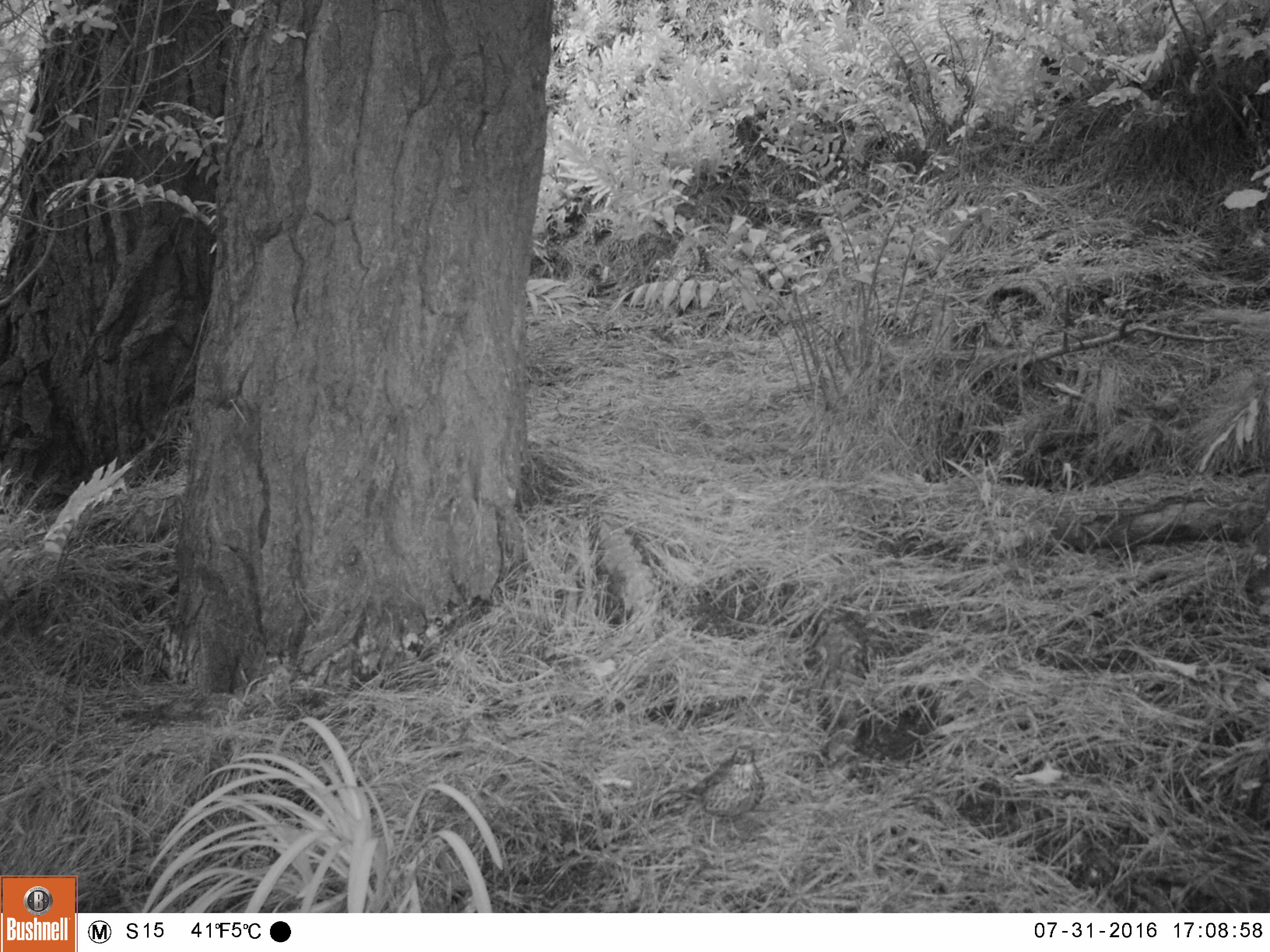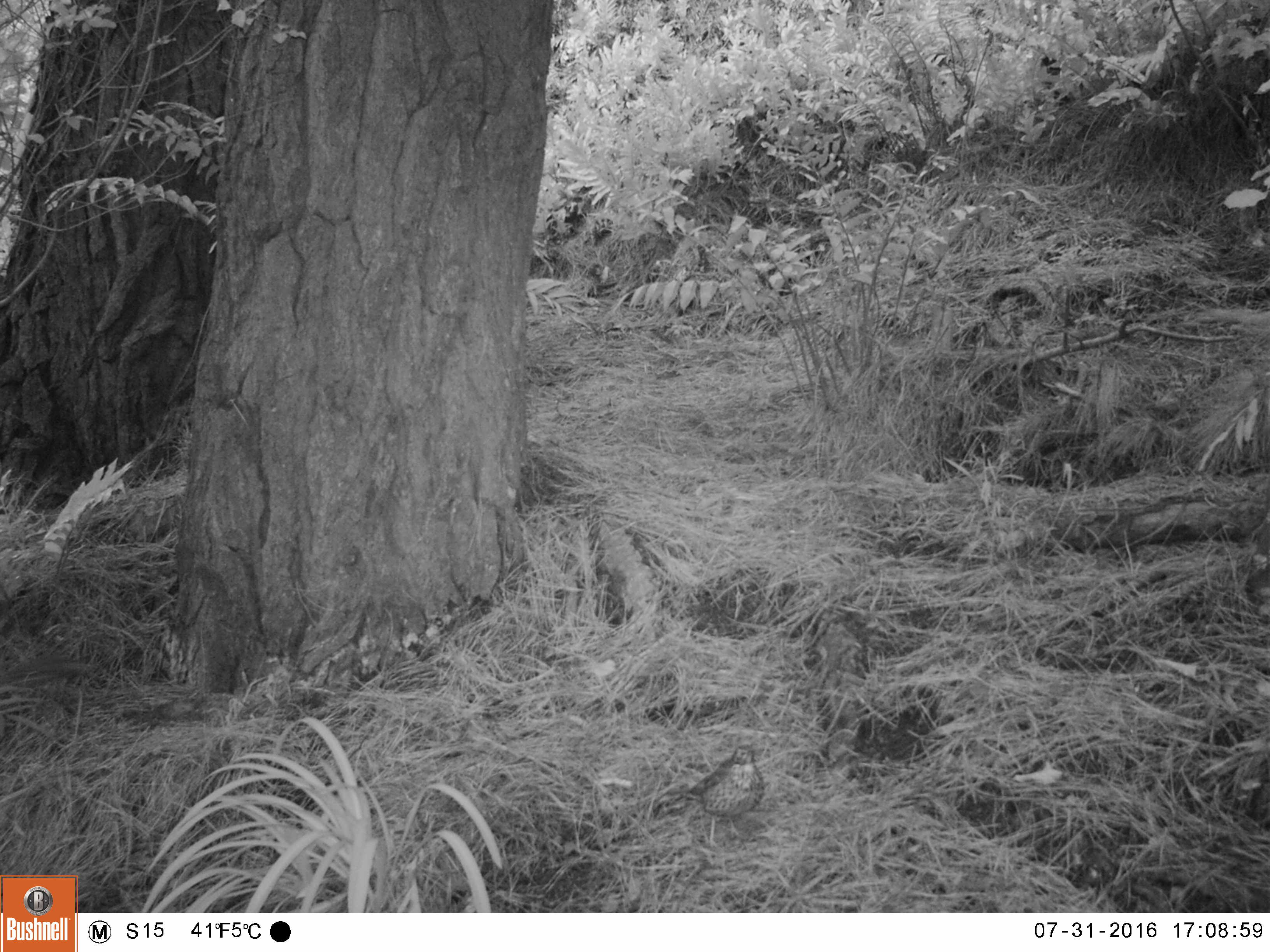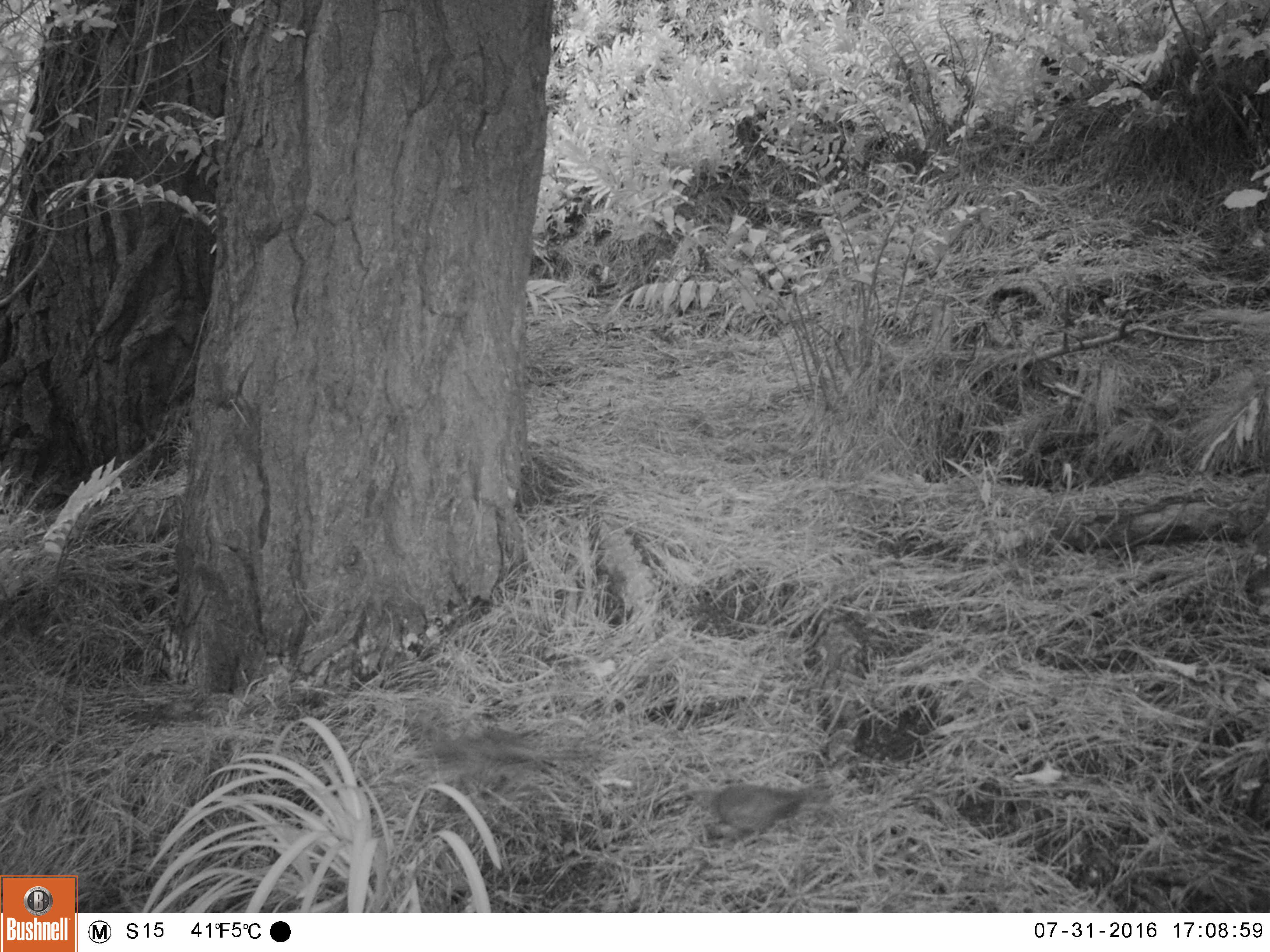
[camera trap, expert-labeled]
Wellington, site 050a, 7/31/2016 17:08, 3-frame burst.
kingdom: Animalia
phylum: Chordata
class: Aves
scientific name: Aves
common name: bird